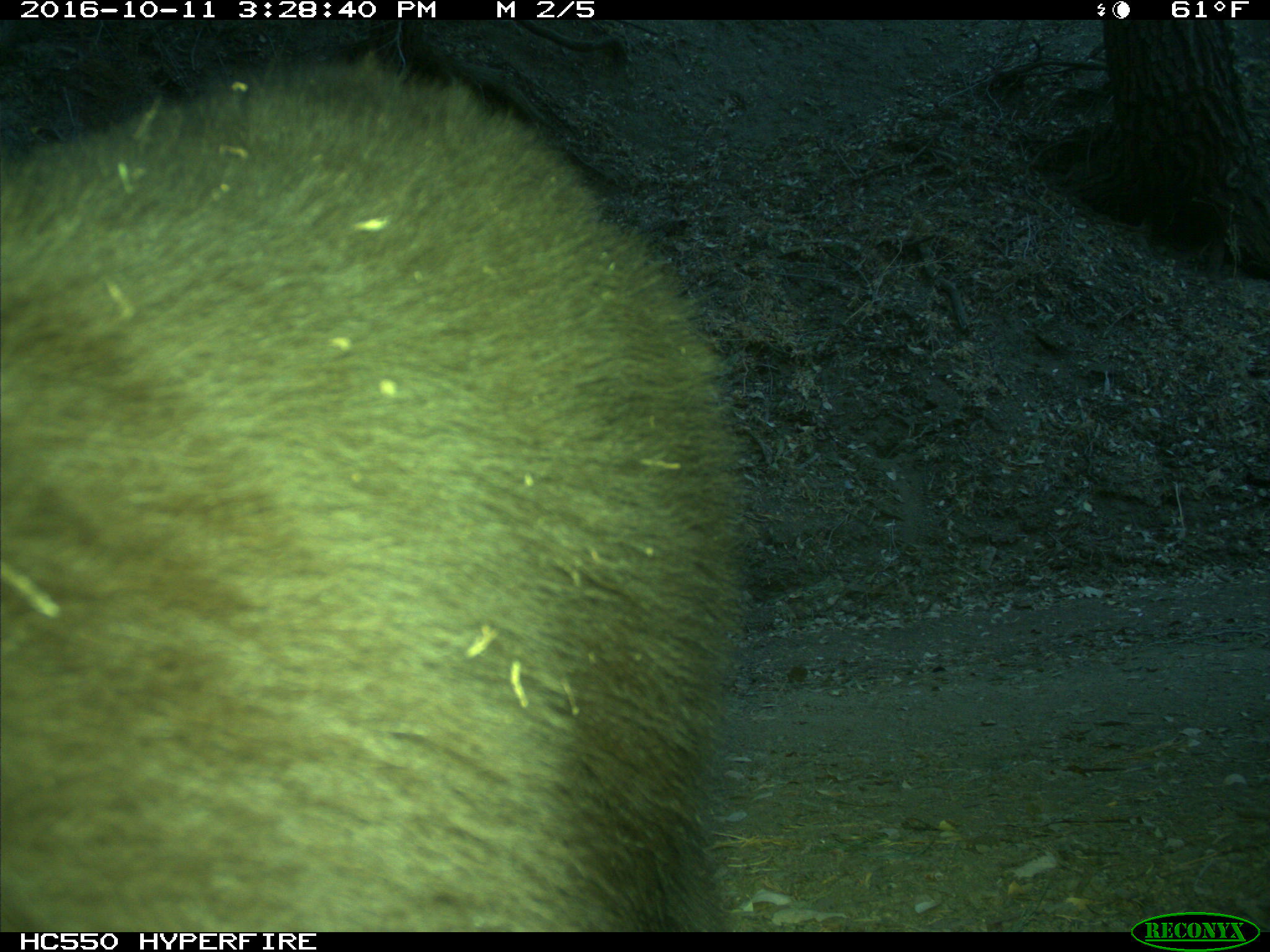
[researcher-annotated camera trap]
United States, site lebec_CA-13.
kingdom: Animalia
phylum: Chordata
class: Mammalia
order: Carnivora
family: Ursidae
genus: Ursus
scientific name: Ursus americanus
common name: american black bear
Ursus americanus (american black bear).